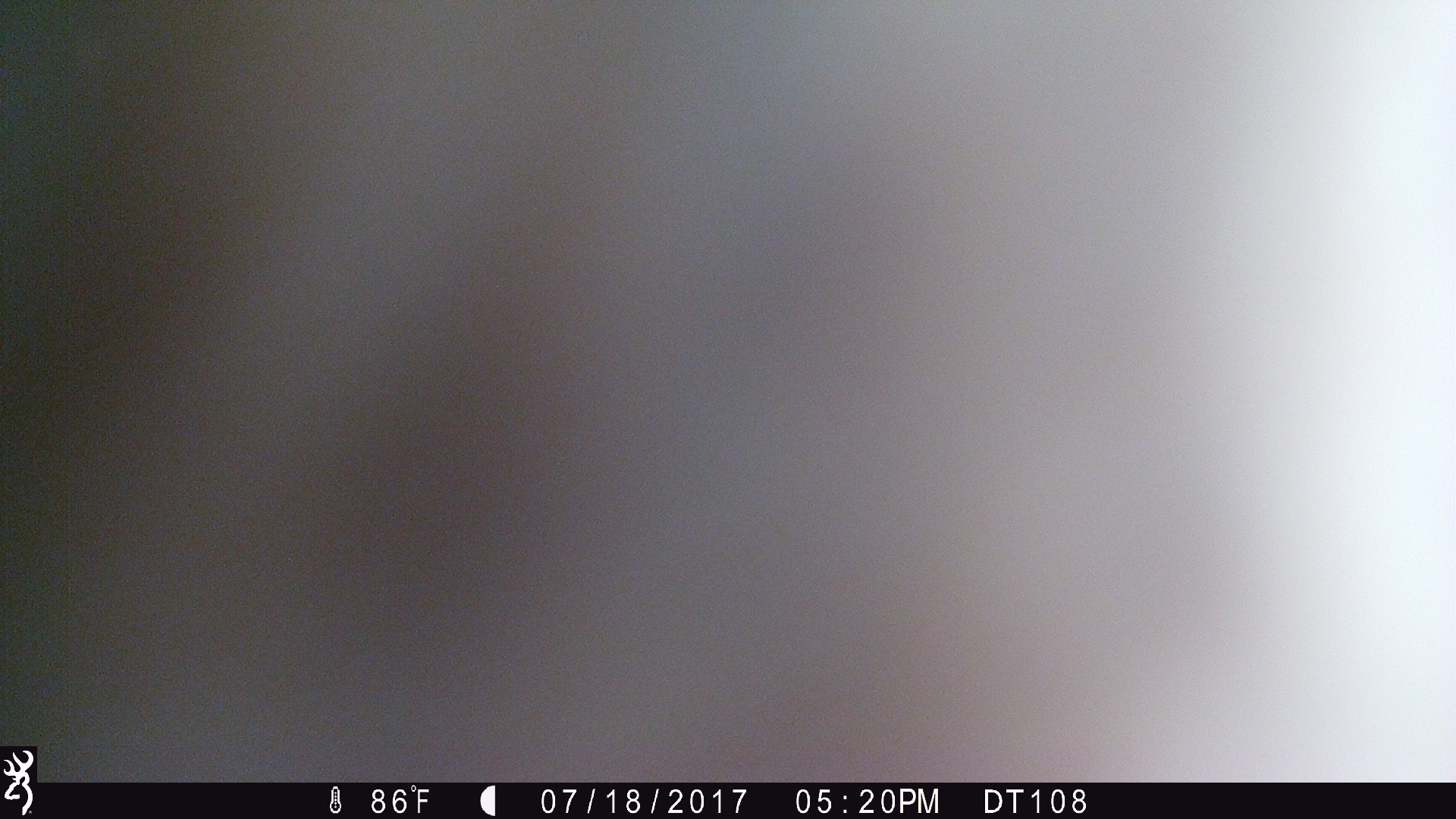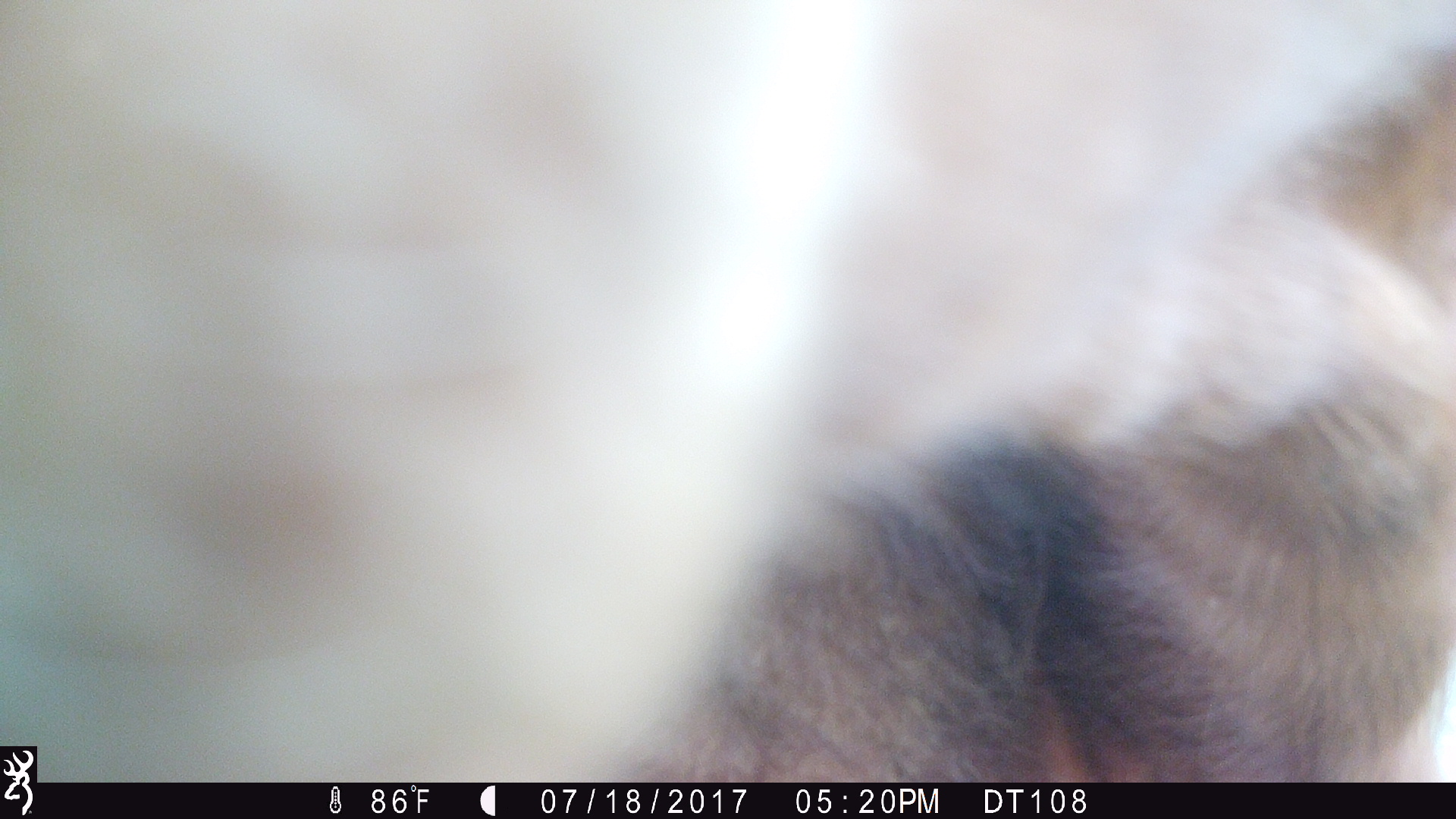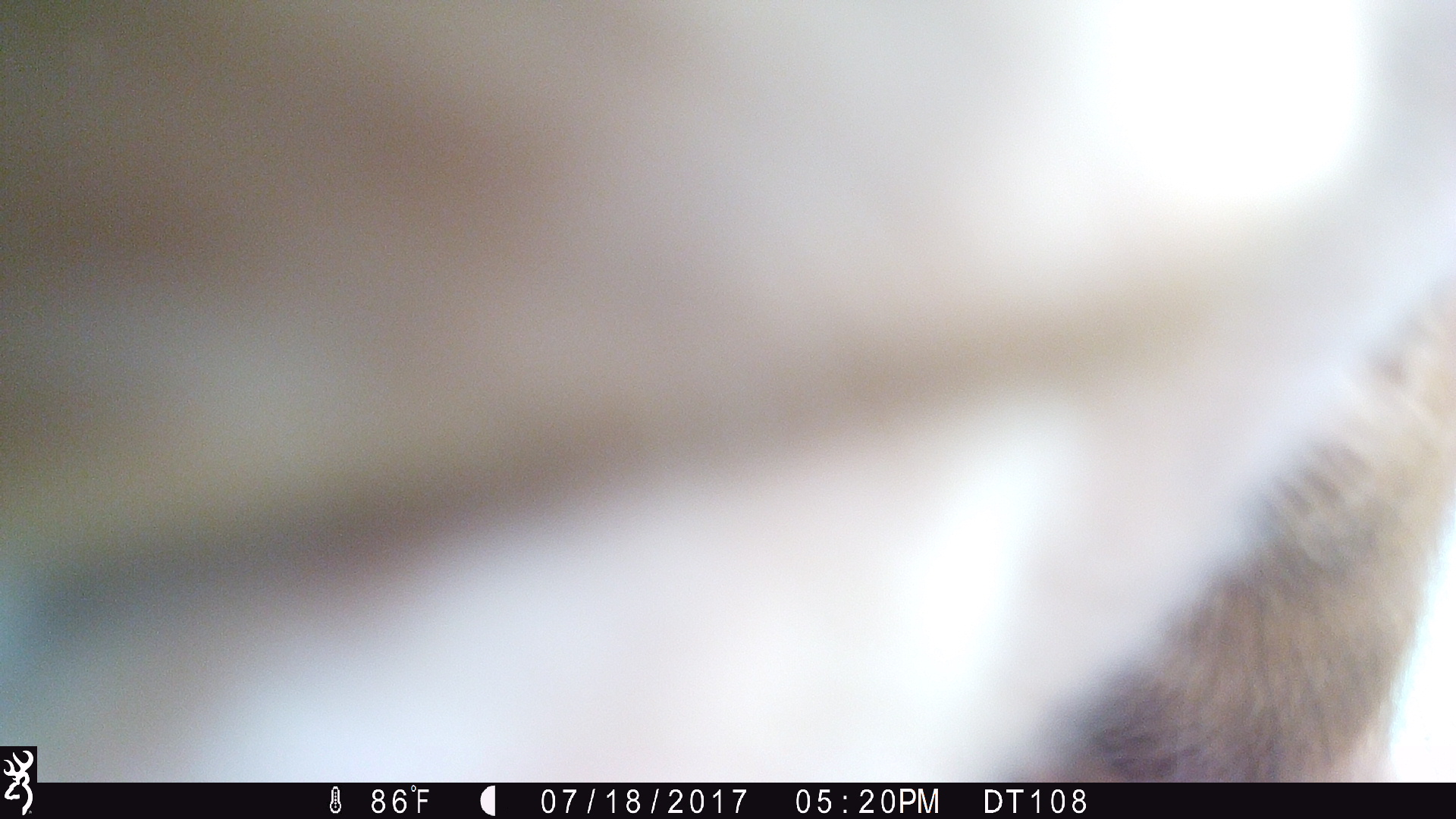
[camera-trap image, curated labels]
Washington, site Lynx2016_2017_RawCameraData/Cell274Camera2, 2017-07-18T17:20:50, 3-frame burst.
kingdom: Animalia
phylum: Chordata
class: Mammalia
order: Artiodactyla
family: Bovidae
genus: Bos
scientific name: Bos taurus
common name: domestic cattle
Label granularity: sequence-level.